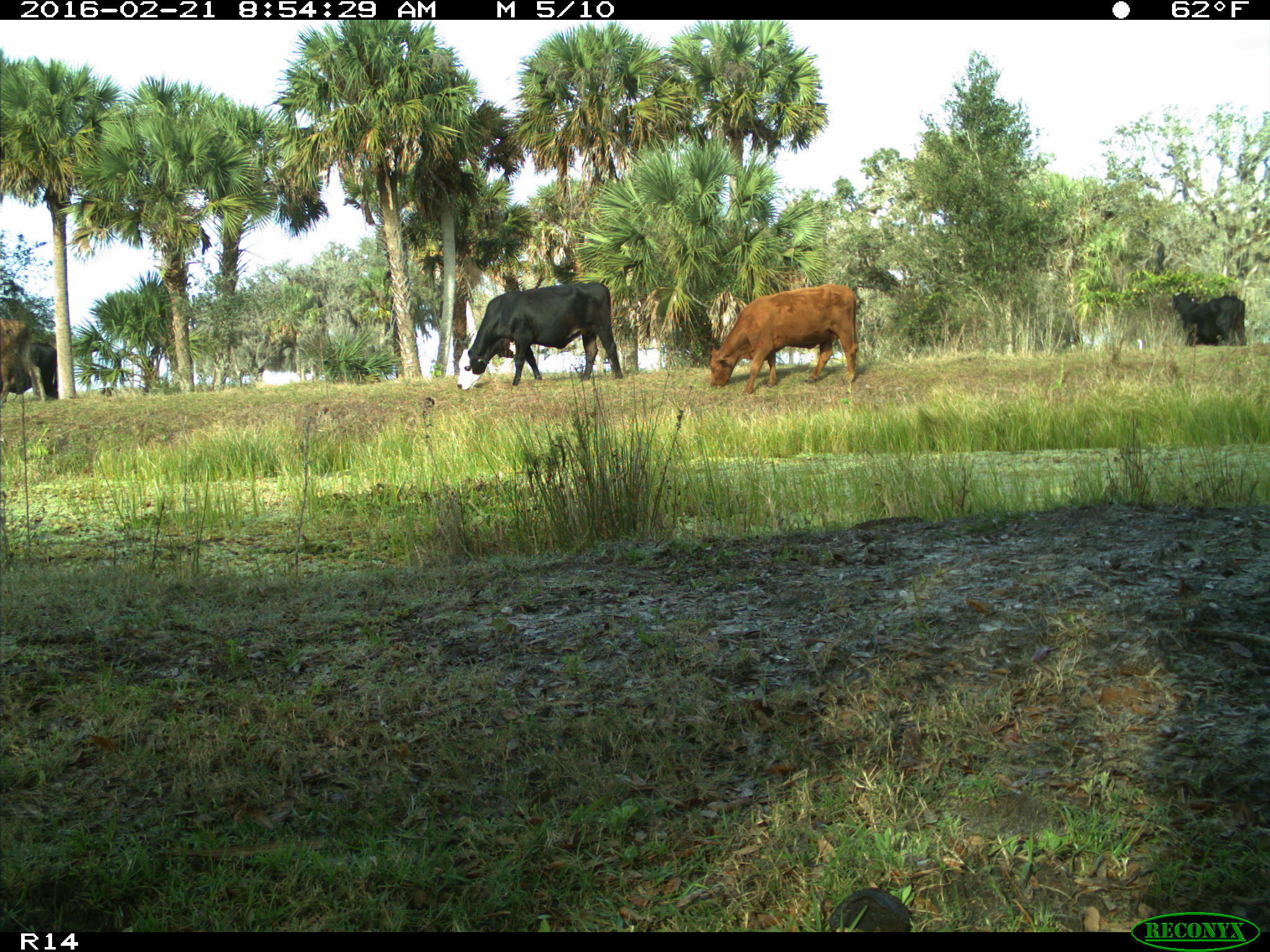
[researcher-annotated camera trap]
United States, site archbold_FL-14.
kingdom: Animalia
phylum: Chordata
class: Mammalia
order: Artiodactyla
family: Bovidae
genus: Bos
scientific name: Bos taurus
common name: domestic cow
Bos taurus (domestic cow).